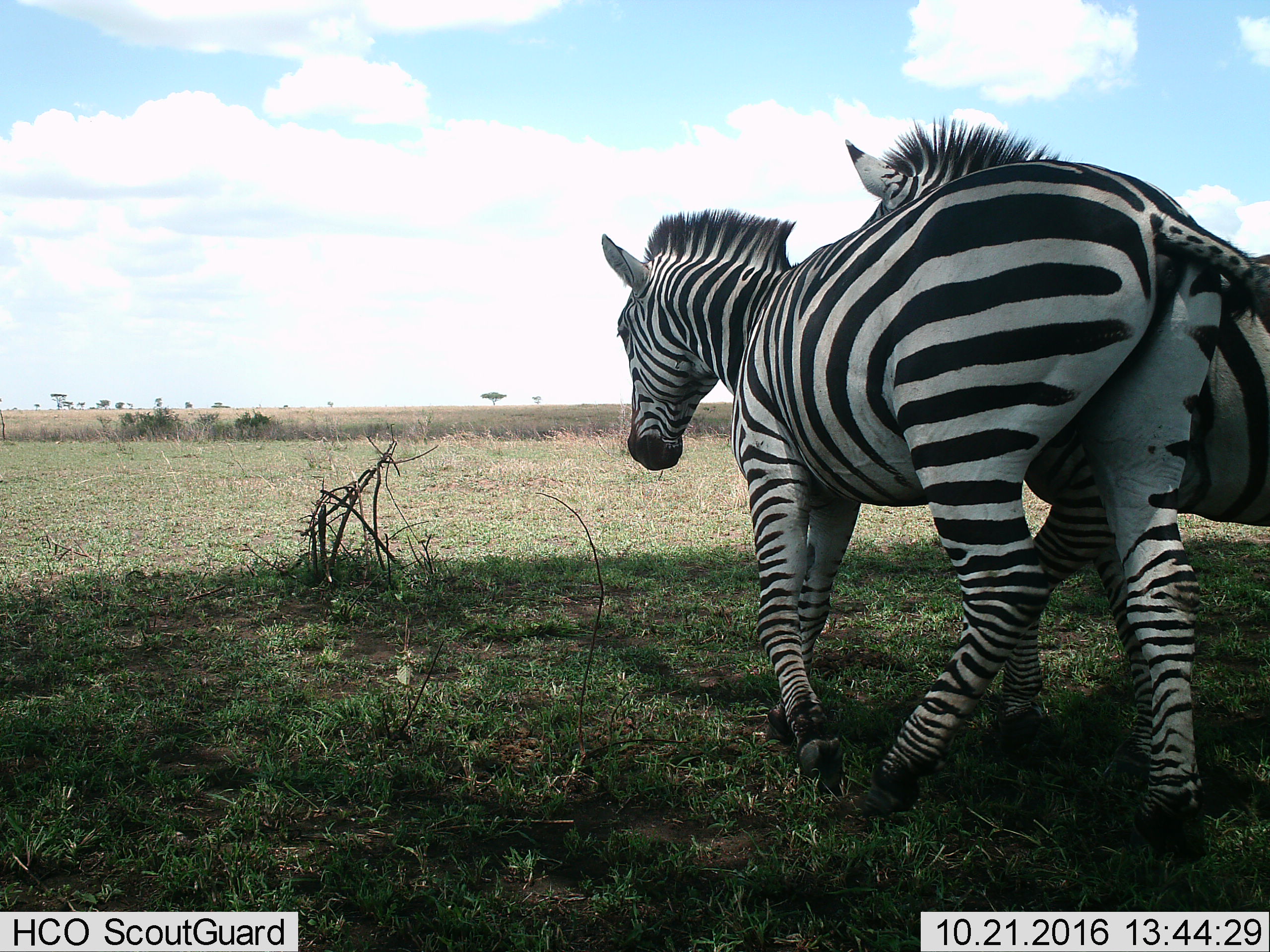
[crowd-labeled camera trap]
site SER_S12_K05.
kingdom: Animalia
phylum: Chordata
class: Mammalia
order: Perissodactyla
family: Equidae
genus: Equus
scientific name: Equus quagga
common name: plains zebra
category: zebraplains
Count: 2.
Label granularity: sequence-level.